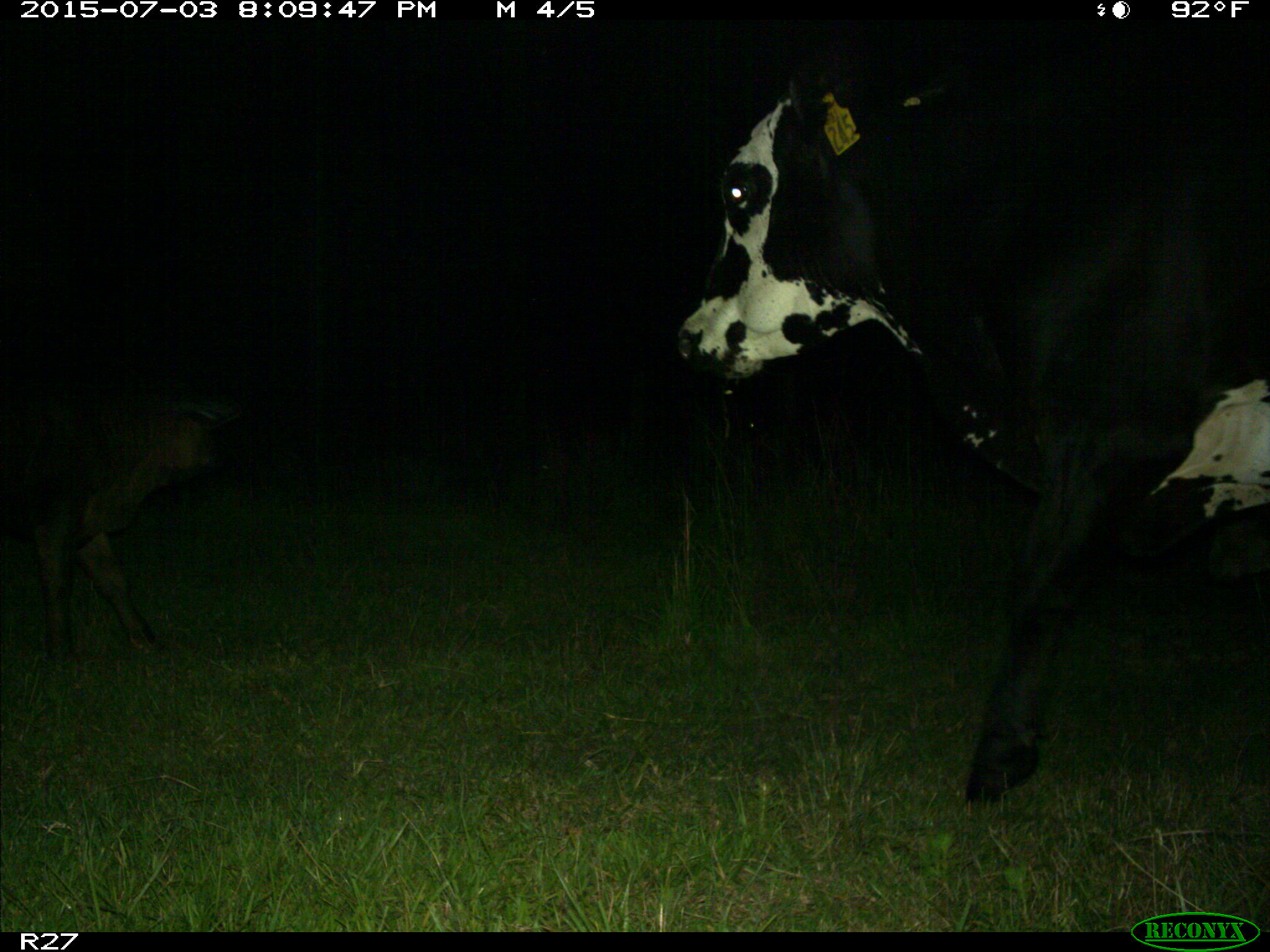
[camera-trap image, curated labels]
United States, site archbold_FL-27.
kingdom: Animalia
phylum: Chordata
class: Mammalia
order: Artiodactyla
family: Bovidae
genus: Bos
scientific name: Bos taurus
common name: domestic cow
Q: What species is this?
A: Bos taurus (domestic cow).